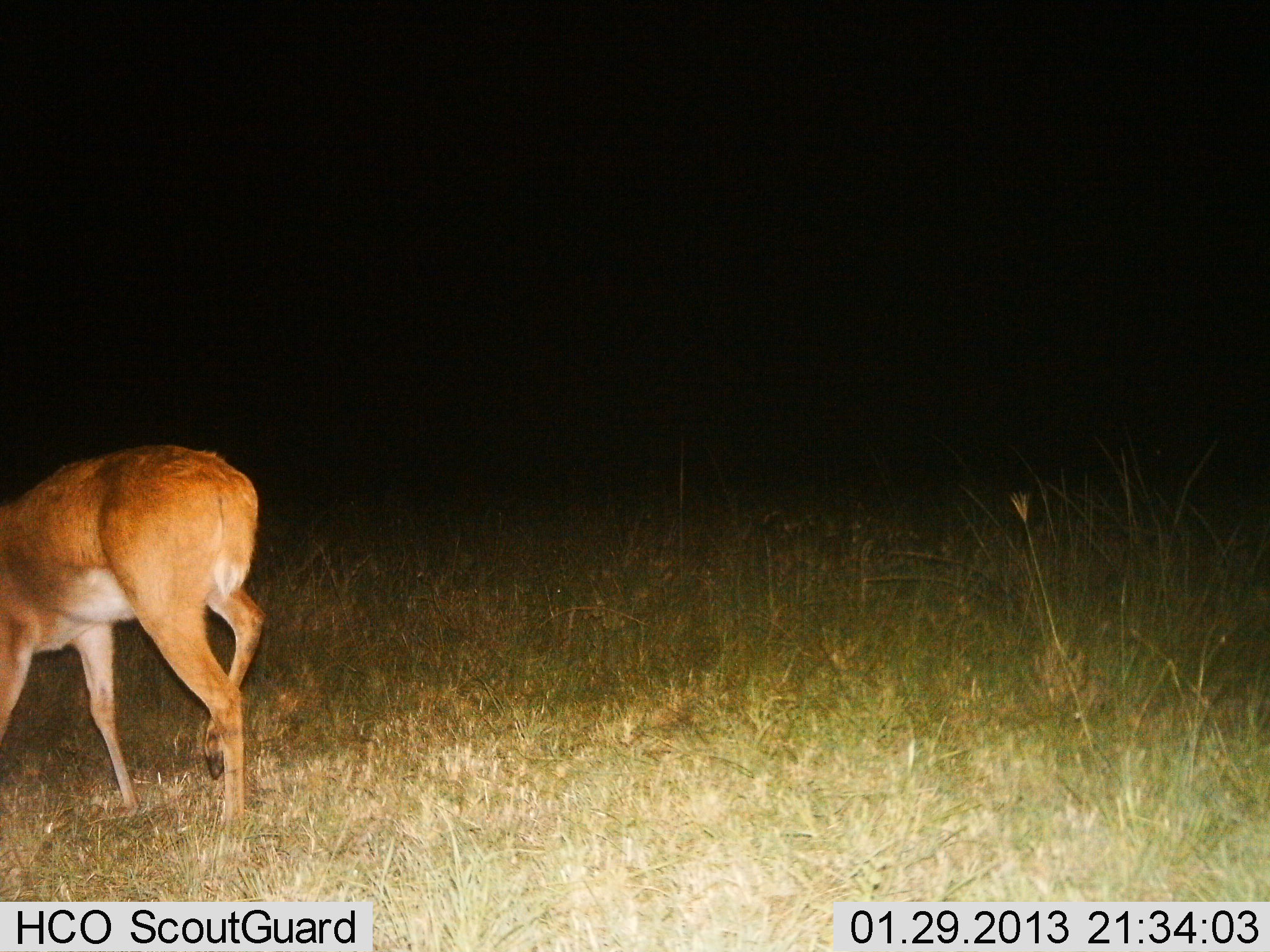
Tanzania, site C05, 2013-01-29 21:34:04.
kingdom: Animalia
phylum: Chordata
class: Mammalia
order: Artiodactyla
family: Bovidae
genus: Redunca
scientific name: Redunca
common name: reedbuck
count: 1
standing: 18%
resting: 0%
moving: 35%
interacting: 0%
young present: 0%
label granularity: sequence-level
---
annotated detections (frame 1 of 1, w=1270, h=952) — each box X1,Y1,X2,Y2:
animal: 0,442,267,834